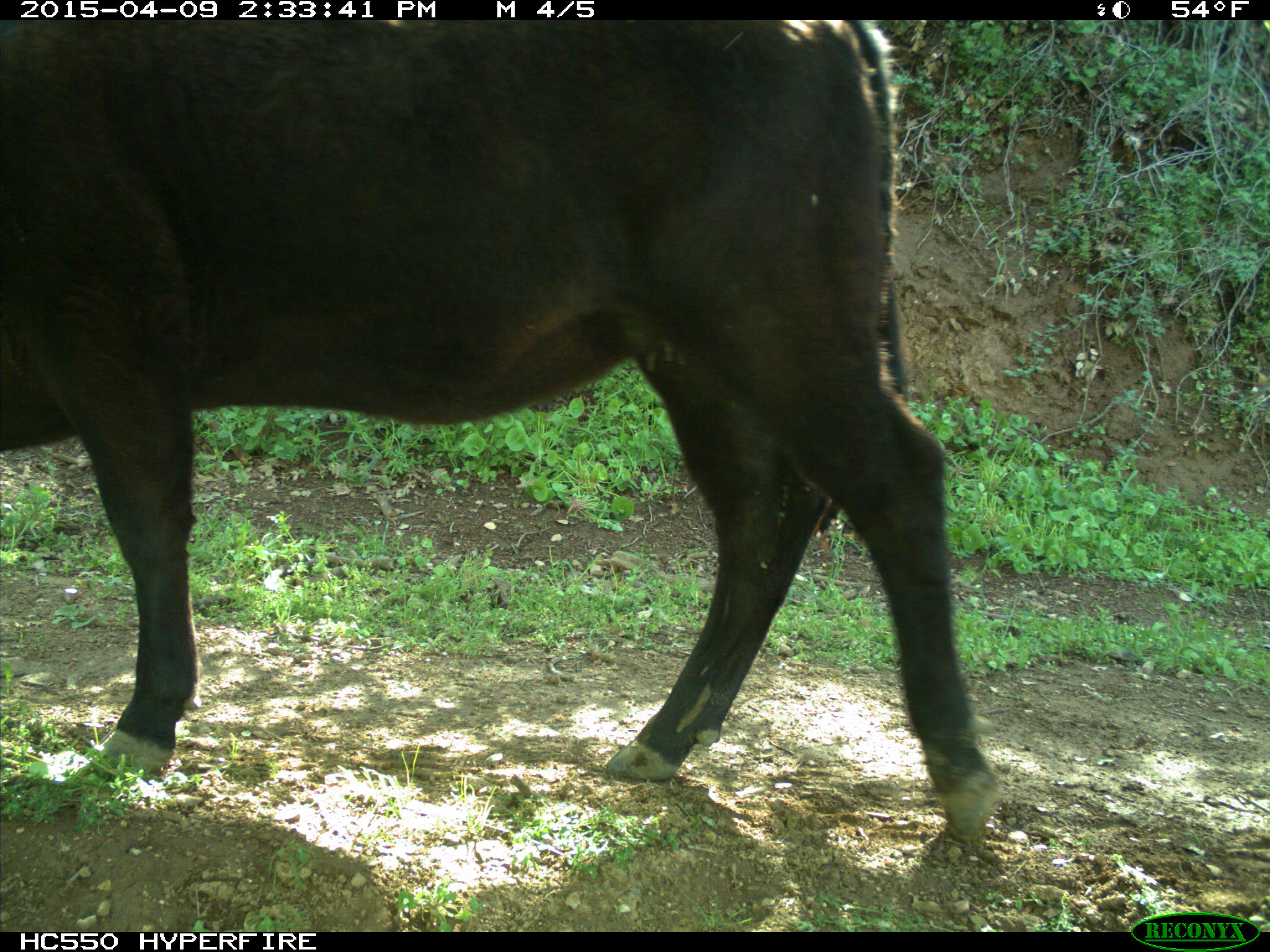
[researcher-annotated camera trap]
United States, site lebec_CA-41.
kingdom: Animalia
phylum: Chordata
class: Mammalia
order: Artiodactyla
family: Bovidae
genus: Bos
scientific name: Bos taurus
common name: domestic cow